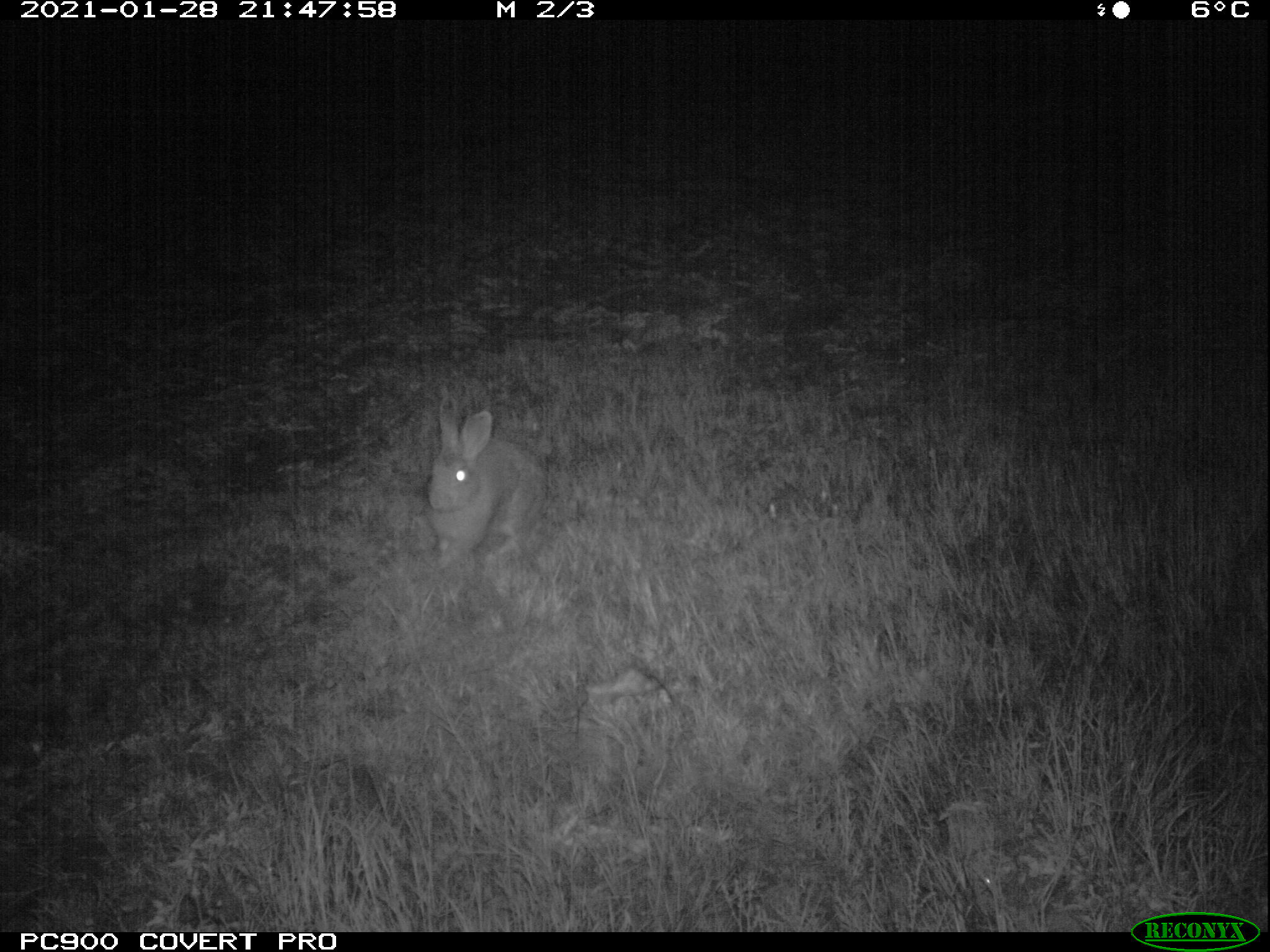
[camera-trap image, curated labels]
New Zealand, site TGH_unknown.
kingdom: Animalia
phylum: Chordata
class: Mammalia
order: Lagomorpha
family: Leporidae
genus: Oryctolagus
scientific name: Oryctolagus cuniculus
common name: european rabbit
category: rabbit